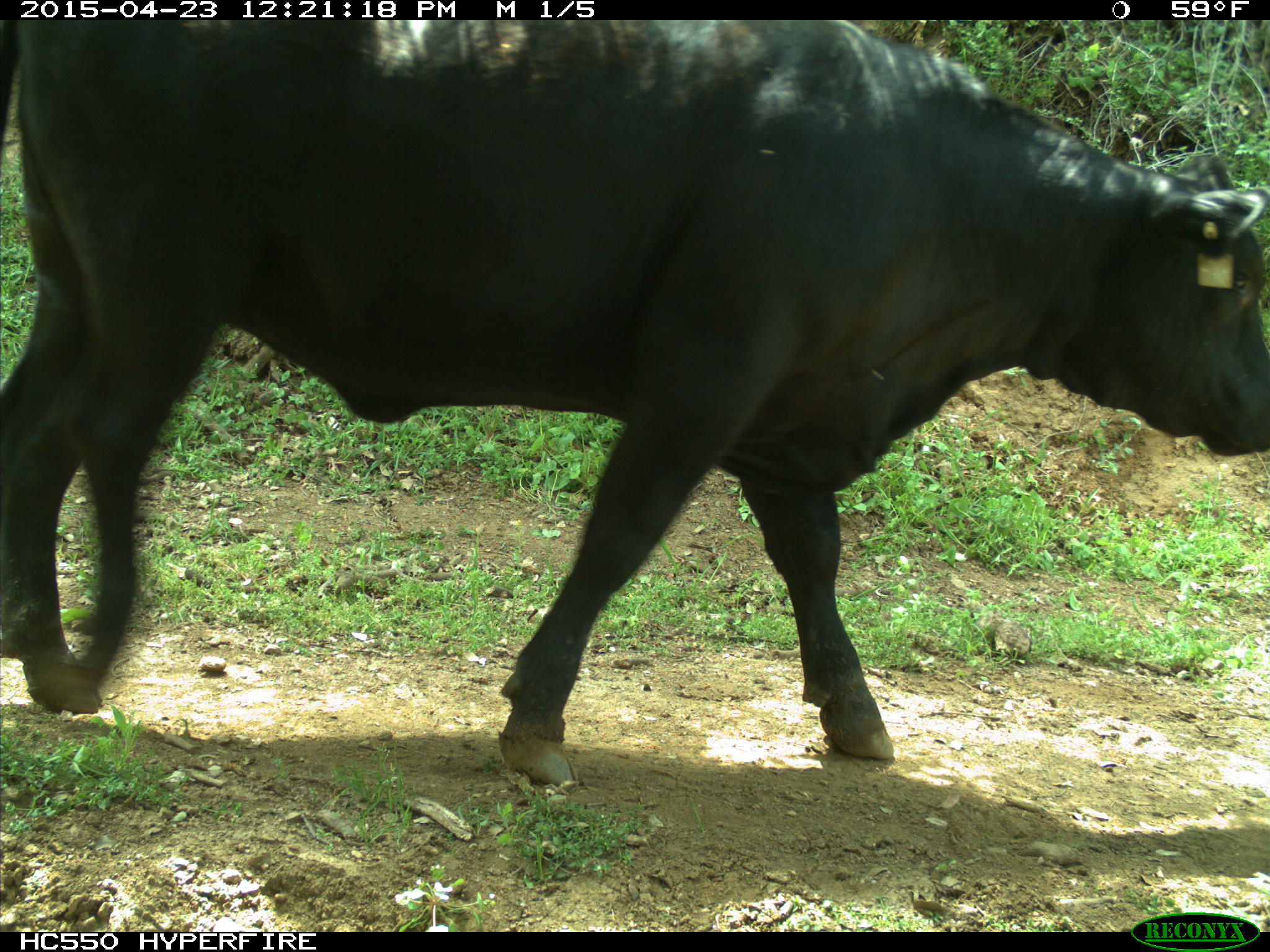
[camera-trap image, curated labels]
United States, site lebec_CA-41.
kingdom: Animalia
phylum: Chordata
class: Mammalia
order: Artiodactyla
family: Bovidae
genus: Bos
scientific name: Bos taurus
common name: domestic cow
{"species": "Bos taurus (domestic cow)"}